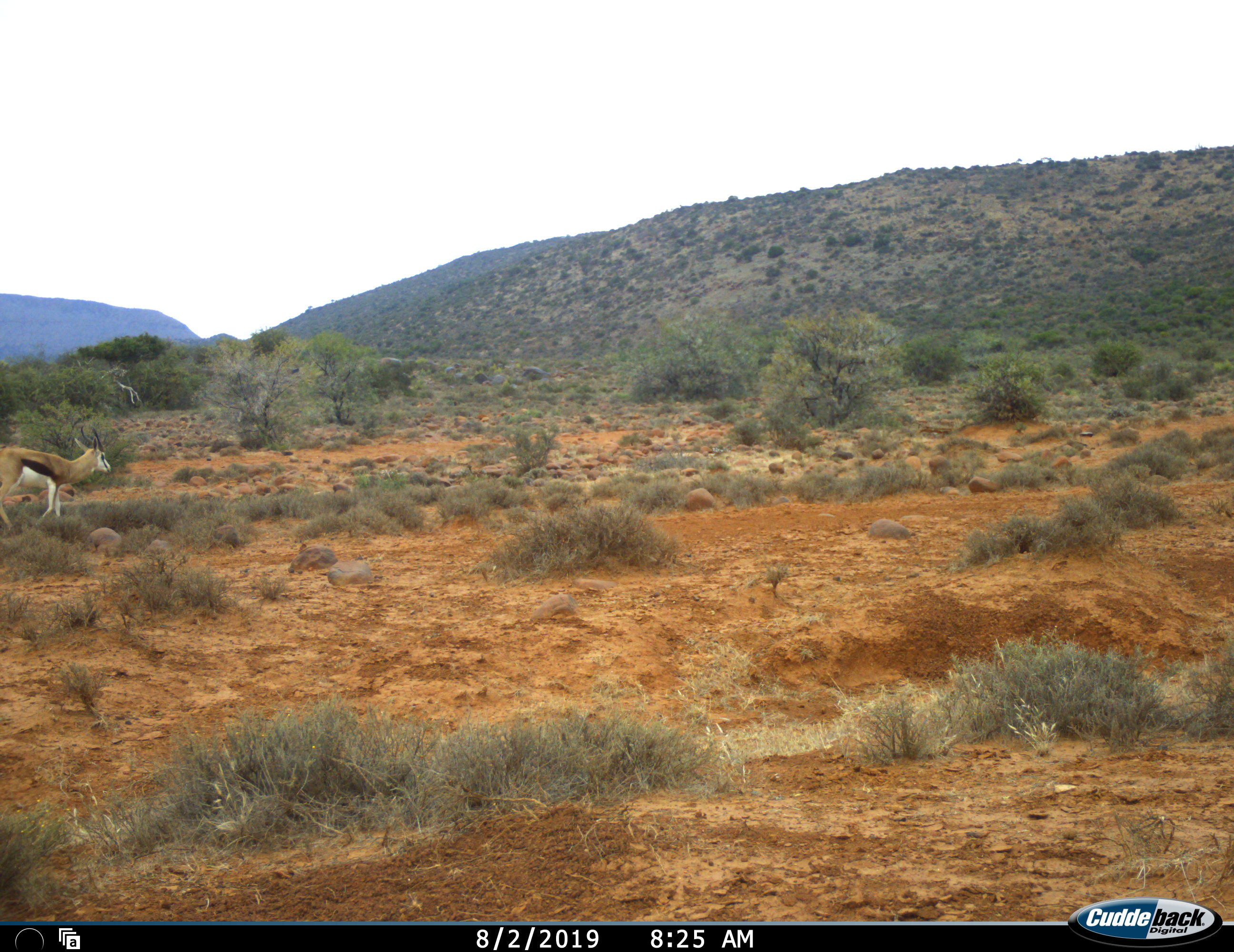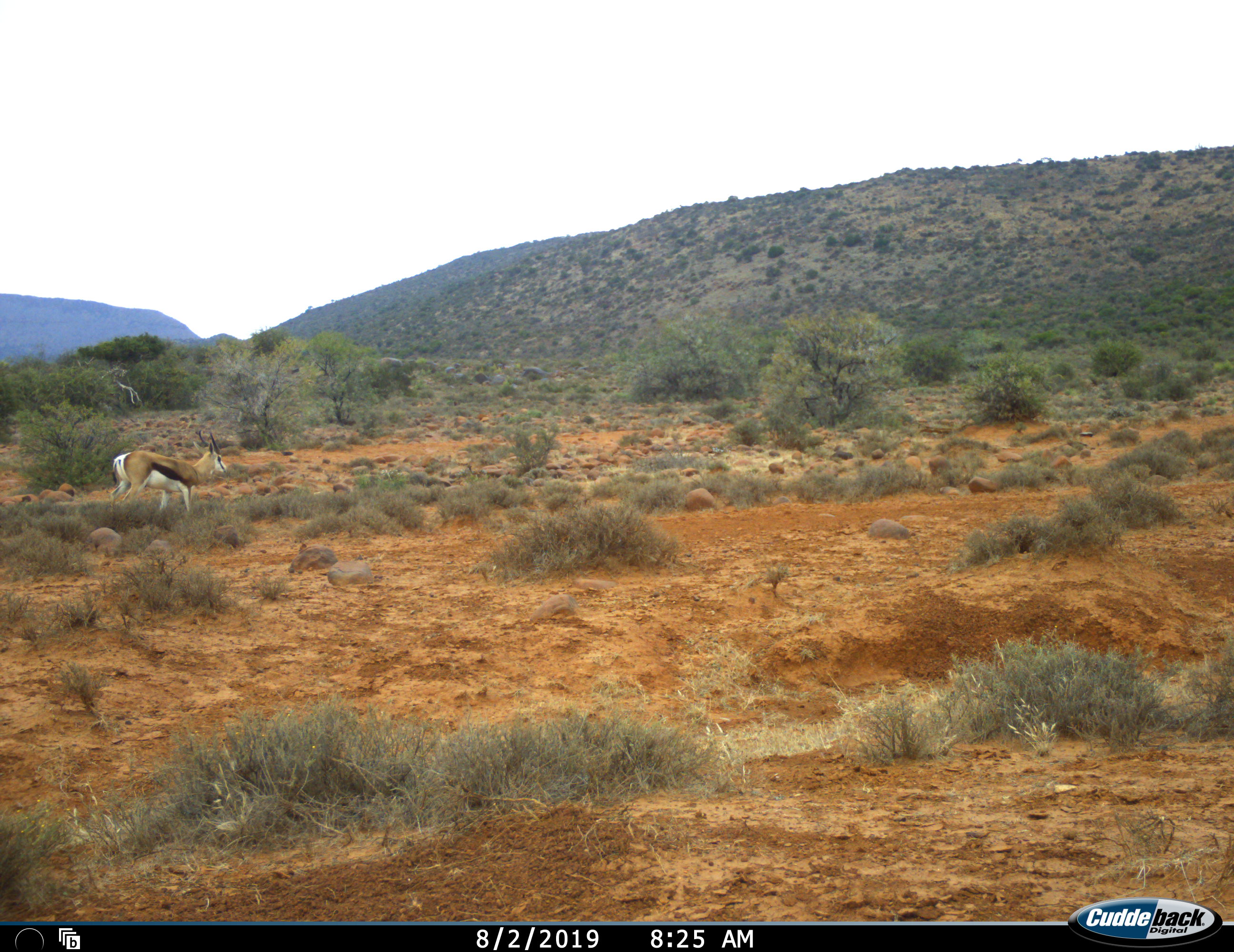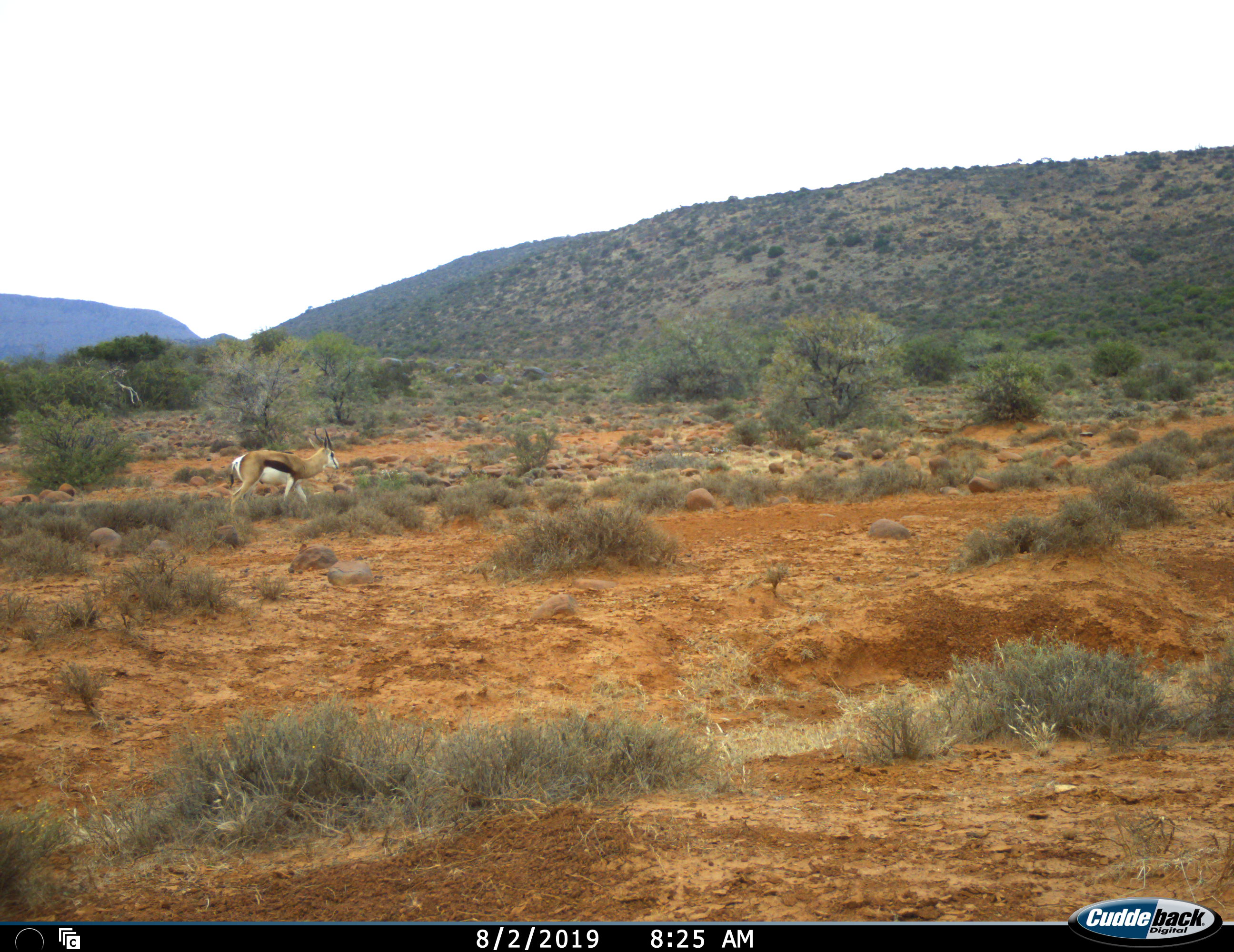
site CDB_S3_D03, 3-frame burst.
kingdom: Animalia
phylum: Chordata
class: Mammalia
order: Artiodactyla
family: Bovidae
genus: Antidorcas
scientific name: Antidorcas marsupialis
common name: springbok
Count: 1.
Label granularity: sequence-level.